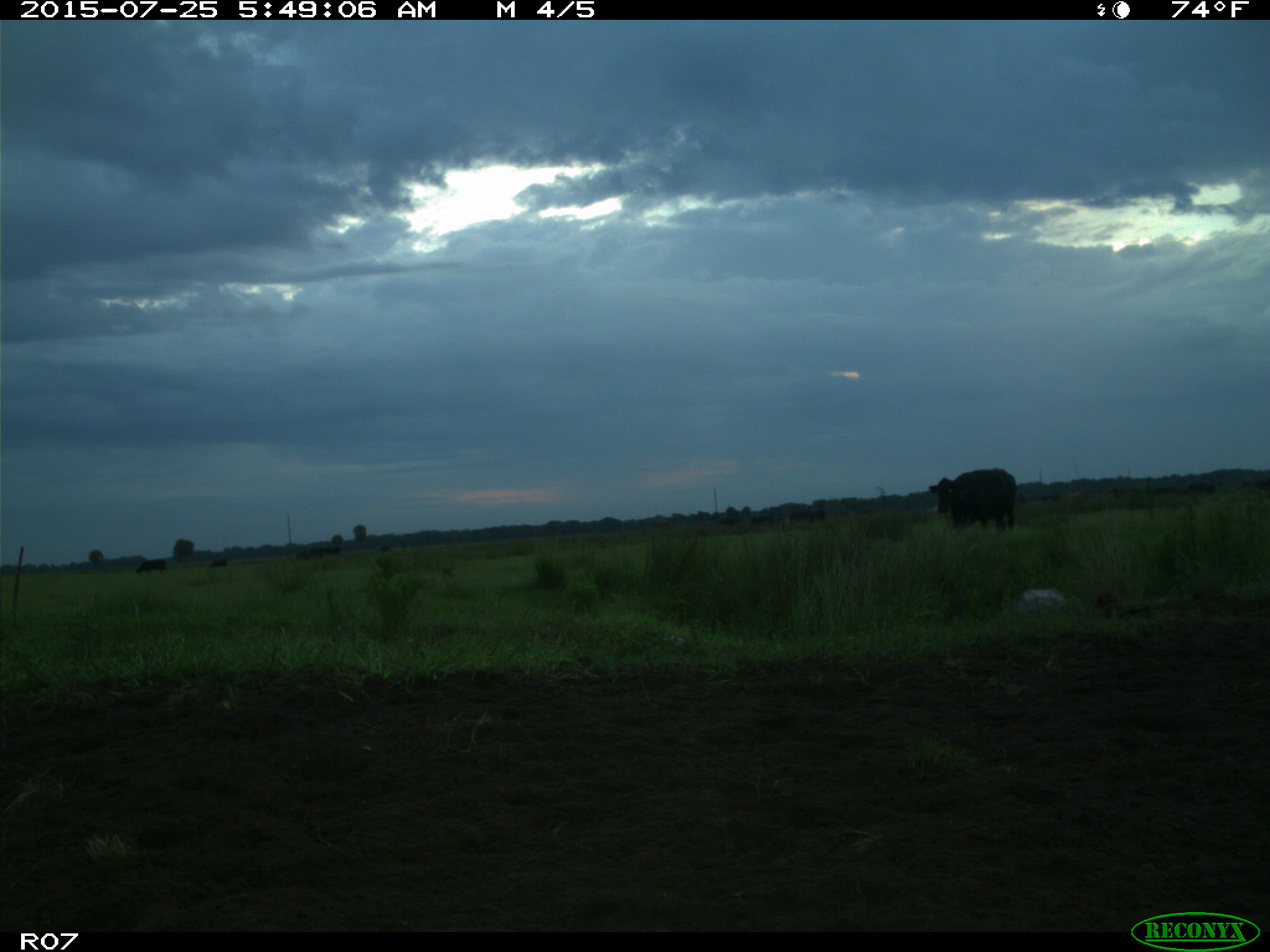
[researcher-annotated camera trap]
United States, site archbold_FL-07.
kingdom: Animalia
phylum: Chordata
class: Mammalia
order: Artiodactyla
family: Bovidae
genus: Bos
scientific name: Bos taurus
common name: domestic cow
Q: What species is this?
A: Bos taurus (domestic cow).